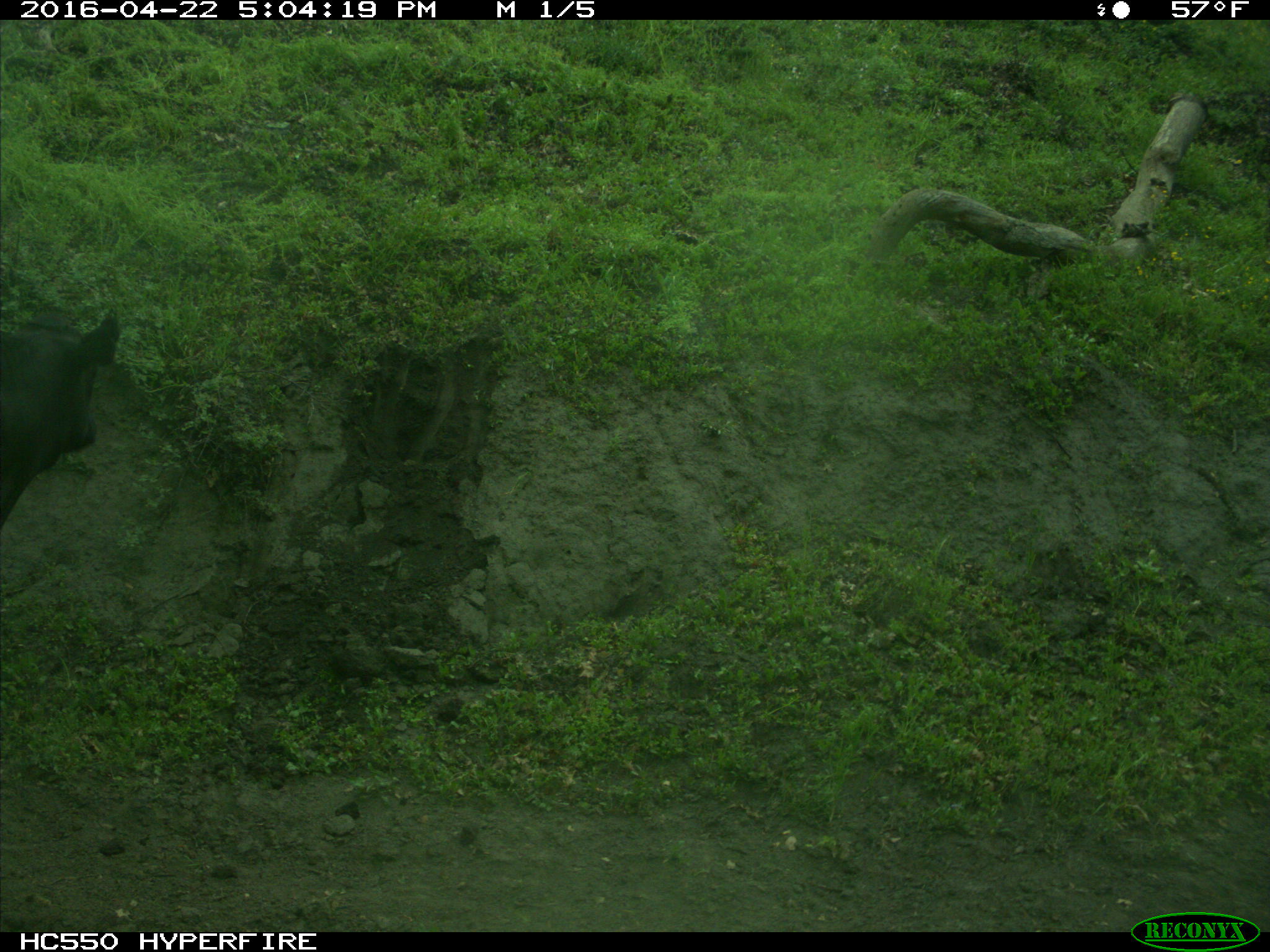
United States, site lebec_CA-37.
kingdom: Animalia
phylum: Chordata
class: Mammalia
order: Artiodactyla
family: Bovidae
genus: Bos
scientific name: Bos taurus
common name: domestic cow